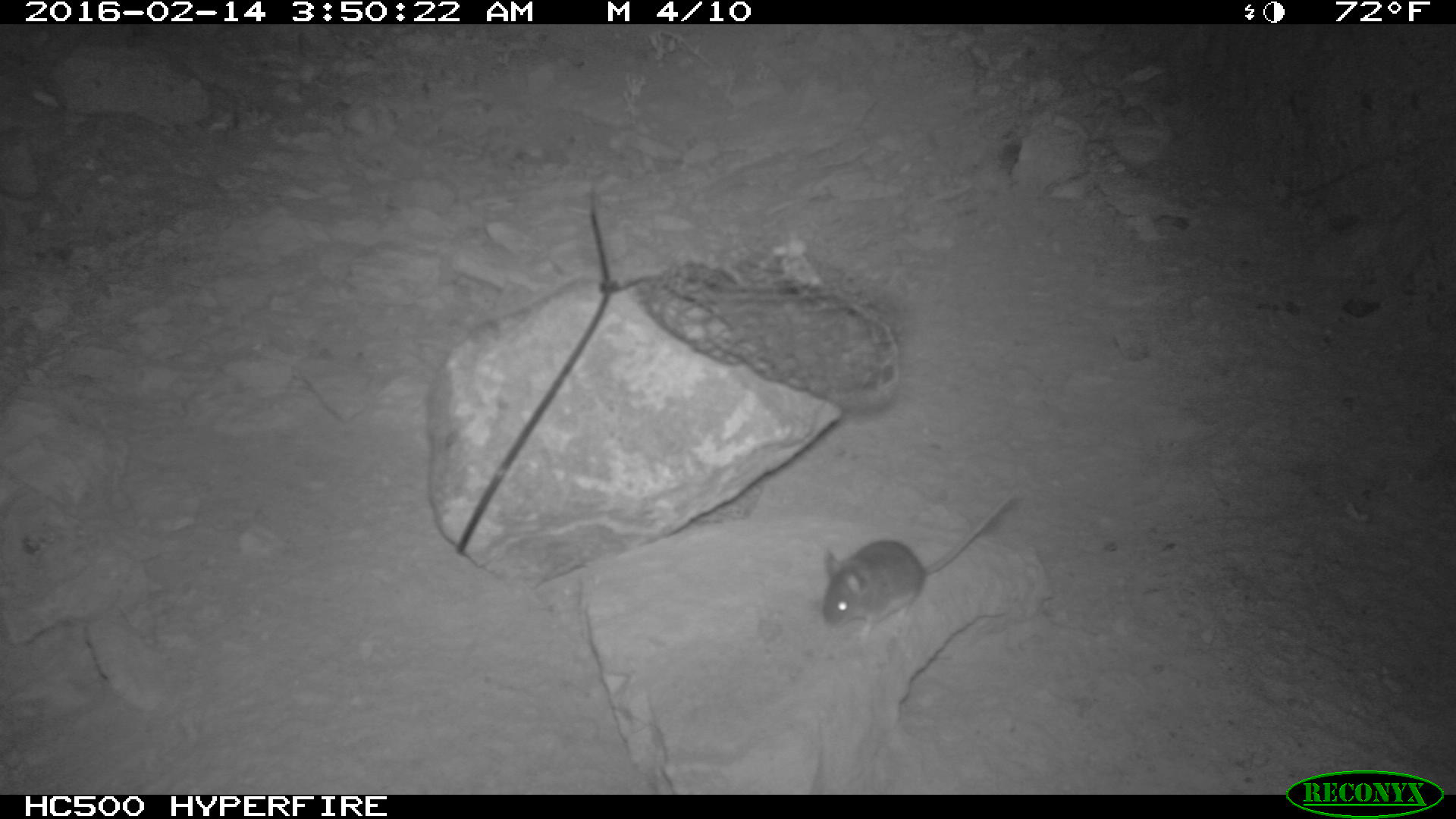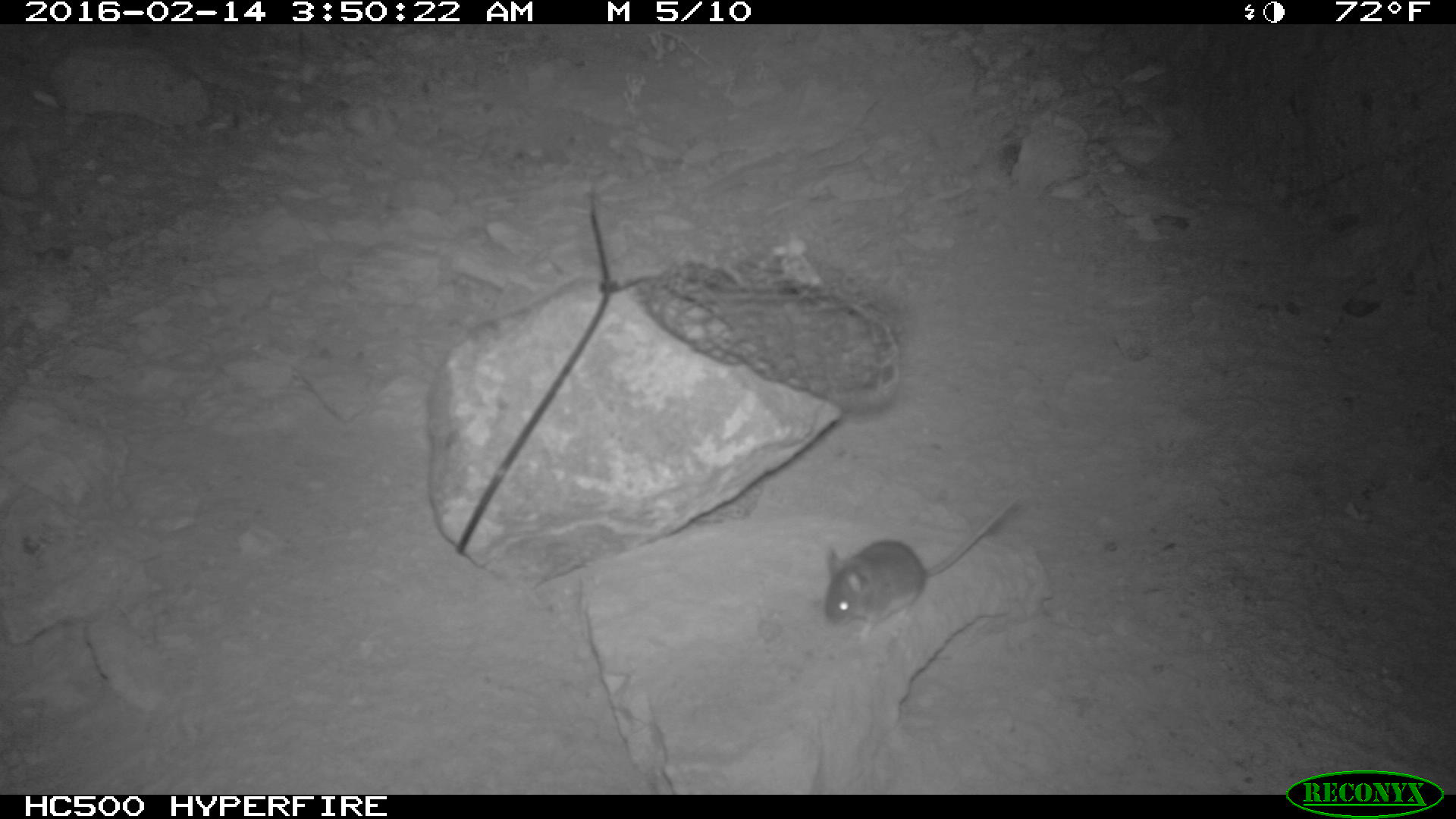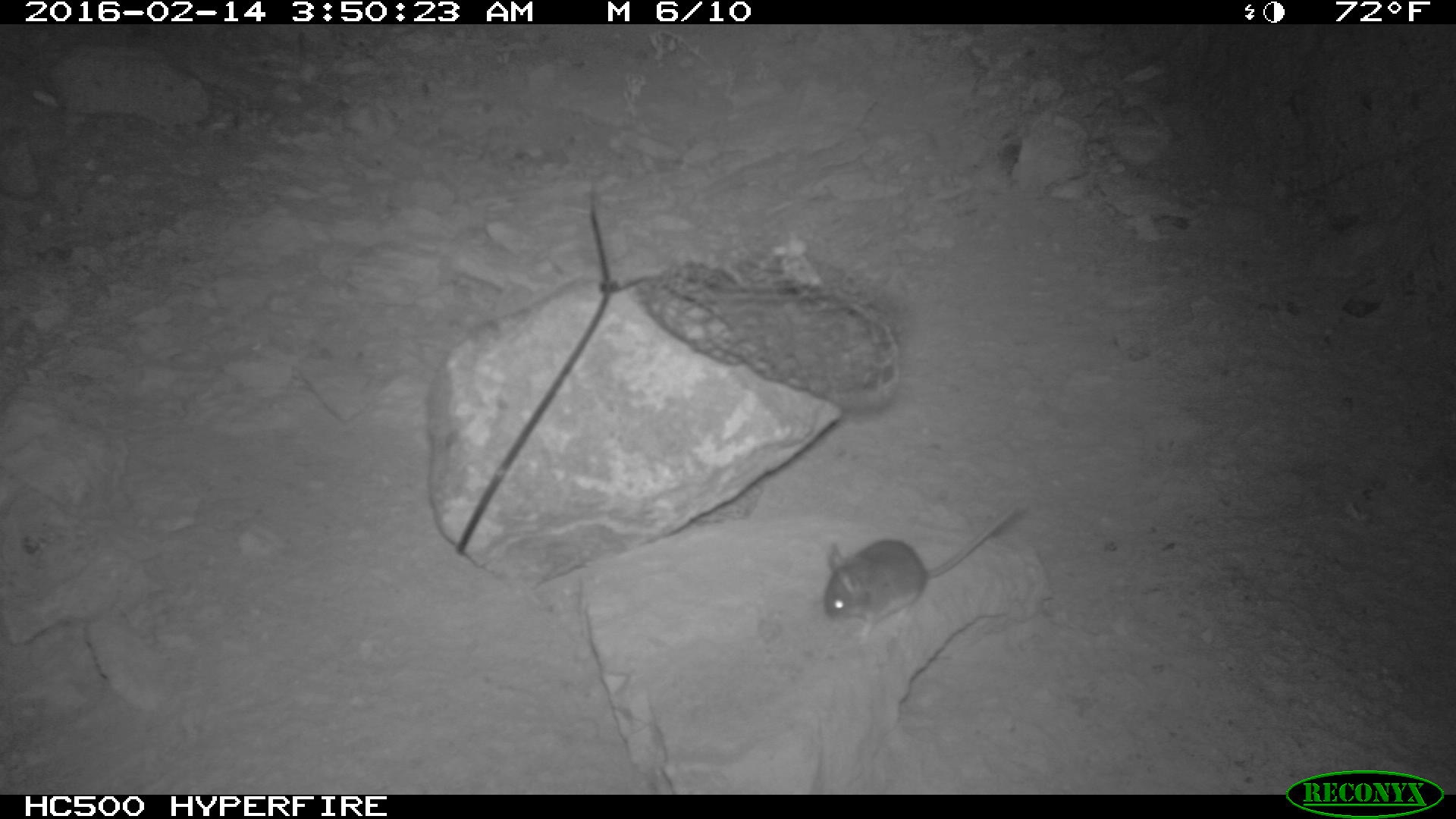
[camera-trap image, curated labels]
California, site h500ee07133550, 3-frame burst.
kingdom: Animalia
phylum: Chordata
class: Mammalia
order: Rodentia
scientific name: Rodentia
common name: rodent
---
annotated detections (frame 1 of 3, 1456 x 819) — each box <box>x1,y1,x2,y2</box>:
rodent: <box>821,485,1025,645</box>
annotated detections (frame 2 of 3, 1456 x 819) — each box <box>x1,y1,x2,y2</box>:
rodent: <box>824,498,1017,646</box>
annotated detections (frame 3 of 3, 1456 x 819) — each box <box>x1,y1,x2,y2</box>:
rodent: <box>823,504,1012,635</box>